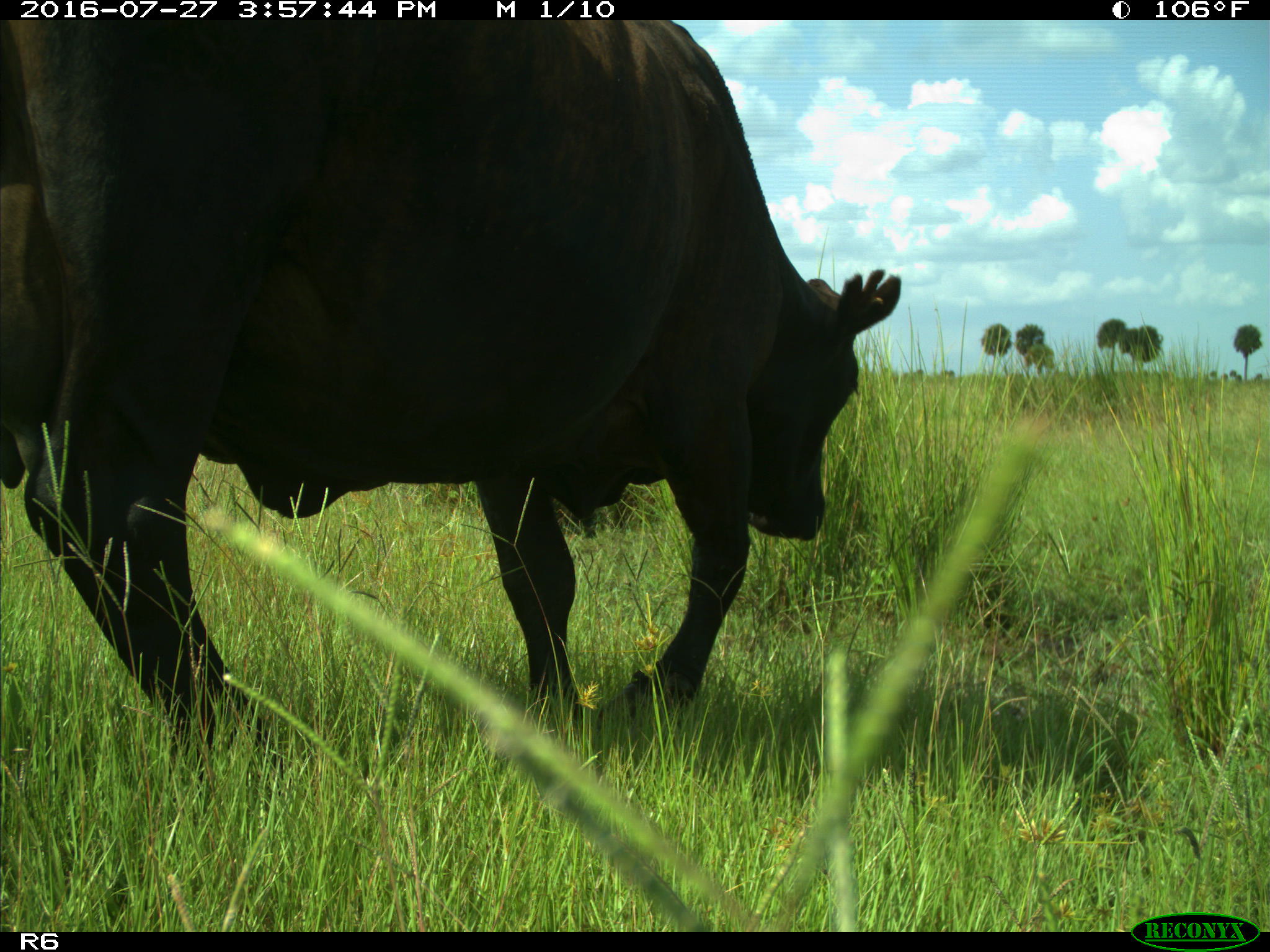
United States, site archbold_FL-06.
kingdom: Animalia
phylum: Chordata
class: Mammalia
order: Artiodactyla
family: Bovidae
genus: Bos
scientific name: Bos taurus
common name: domestic cow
Bos taurus (domestic cow).